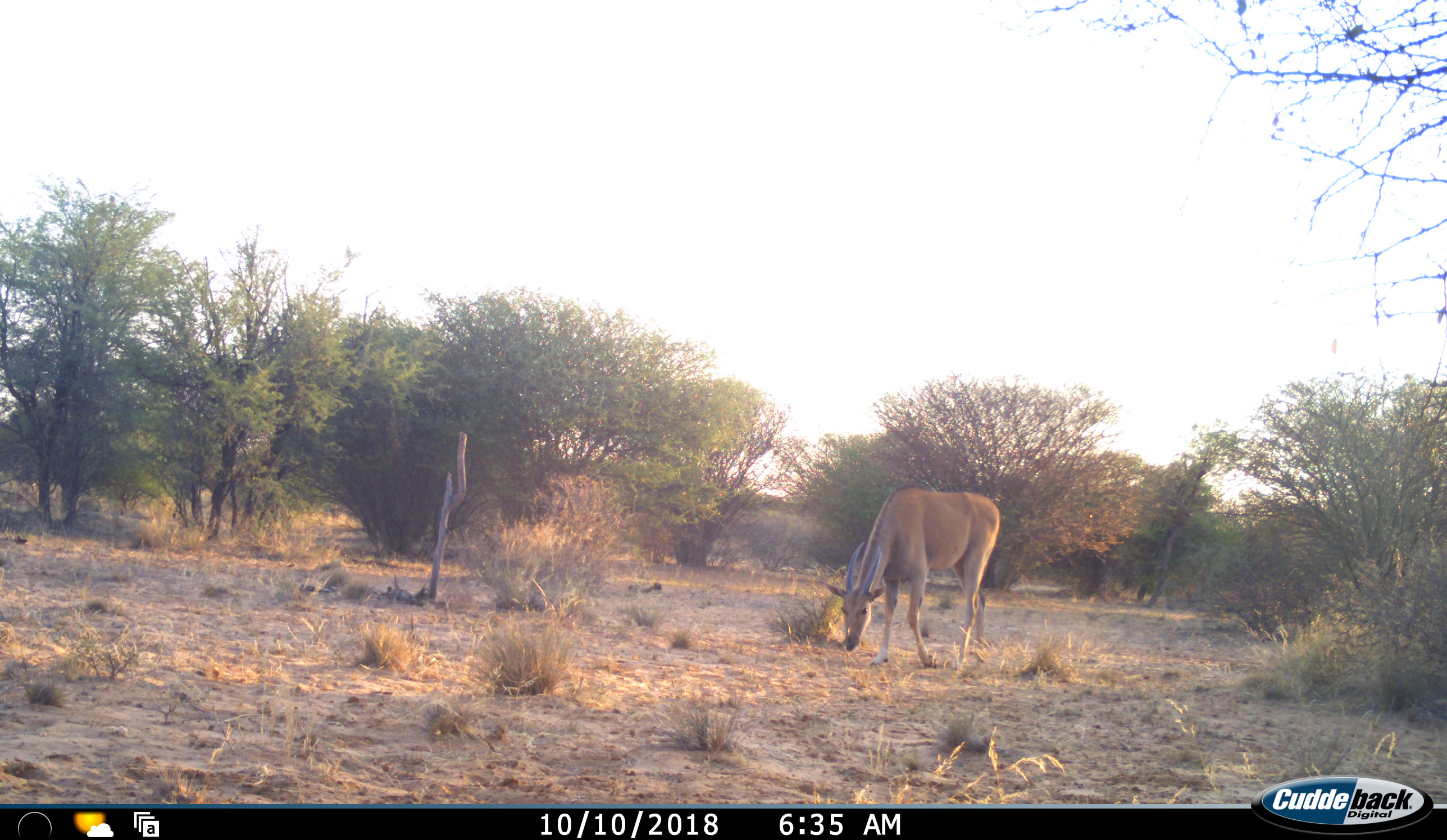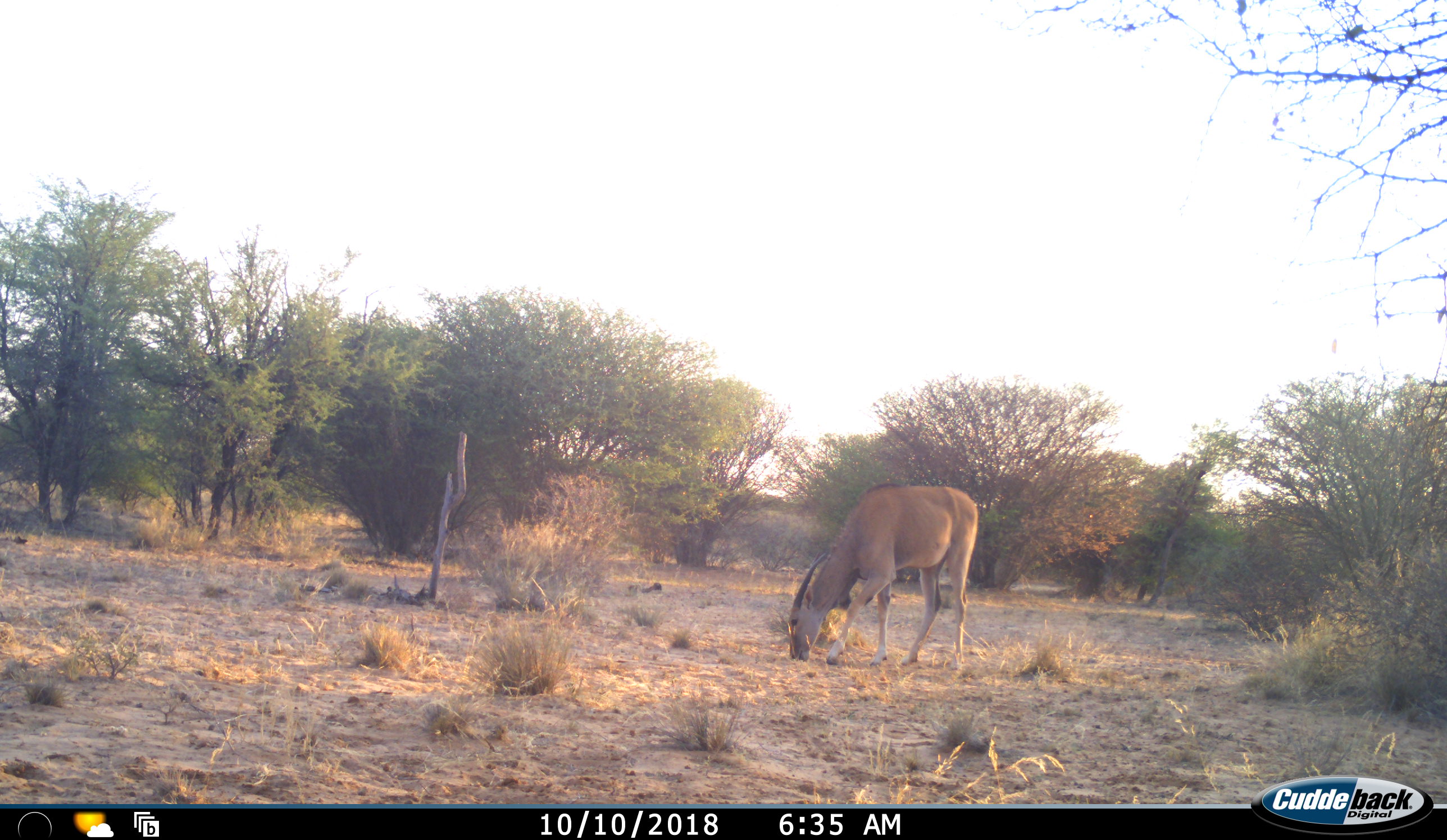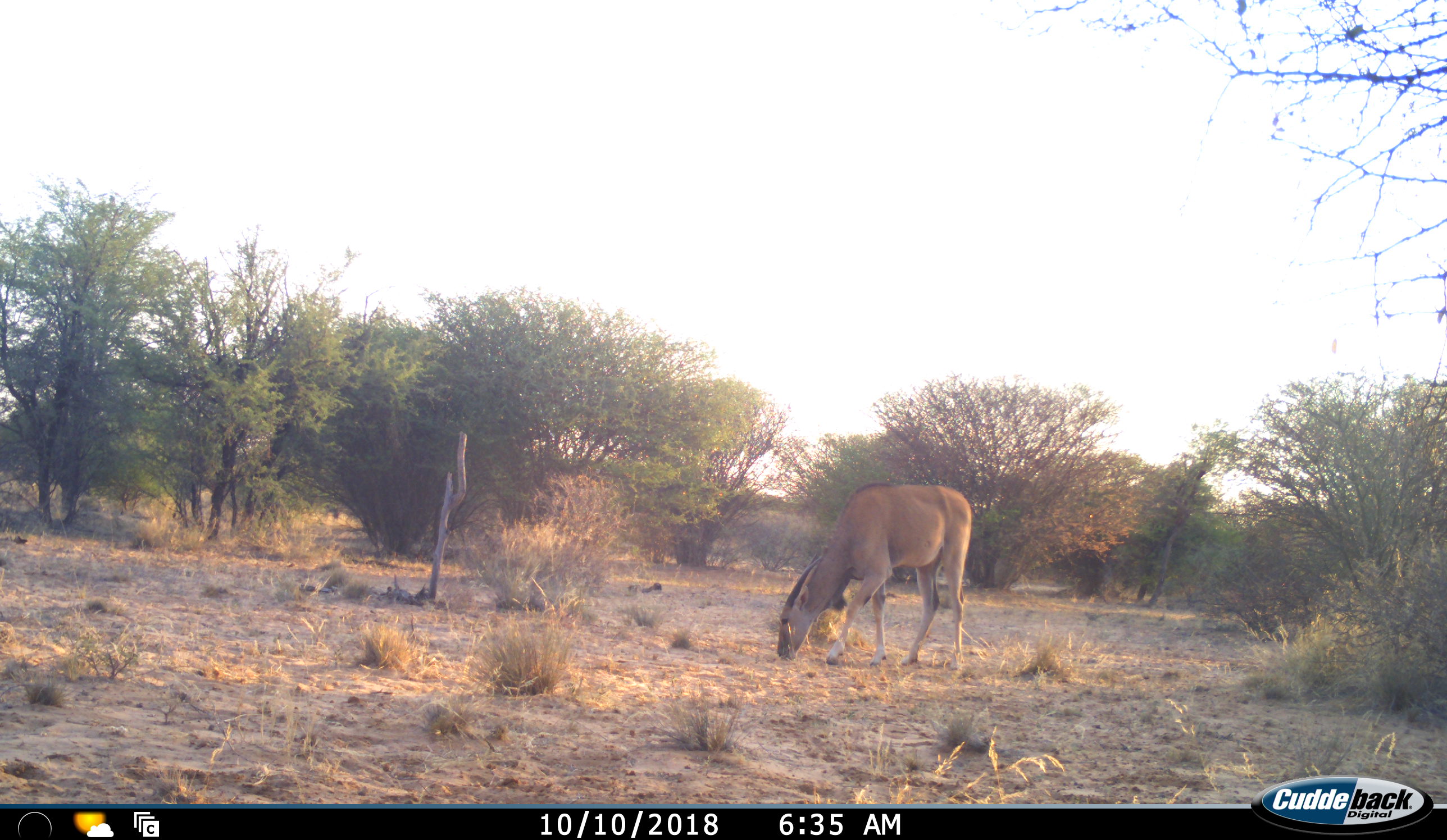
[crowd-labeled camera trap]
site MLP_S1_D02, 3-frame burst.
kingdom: Animalia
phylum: Chordata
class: Mammalia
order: Artiodactyla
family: Bovidae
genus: Tragelaphus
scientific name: Tragelaphus oryx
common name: eland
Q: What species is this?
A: Eland (Tragelaphus oryx).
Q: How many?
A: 1.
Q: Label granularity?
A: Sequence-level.